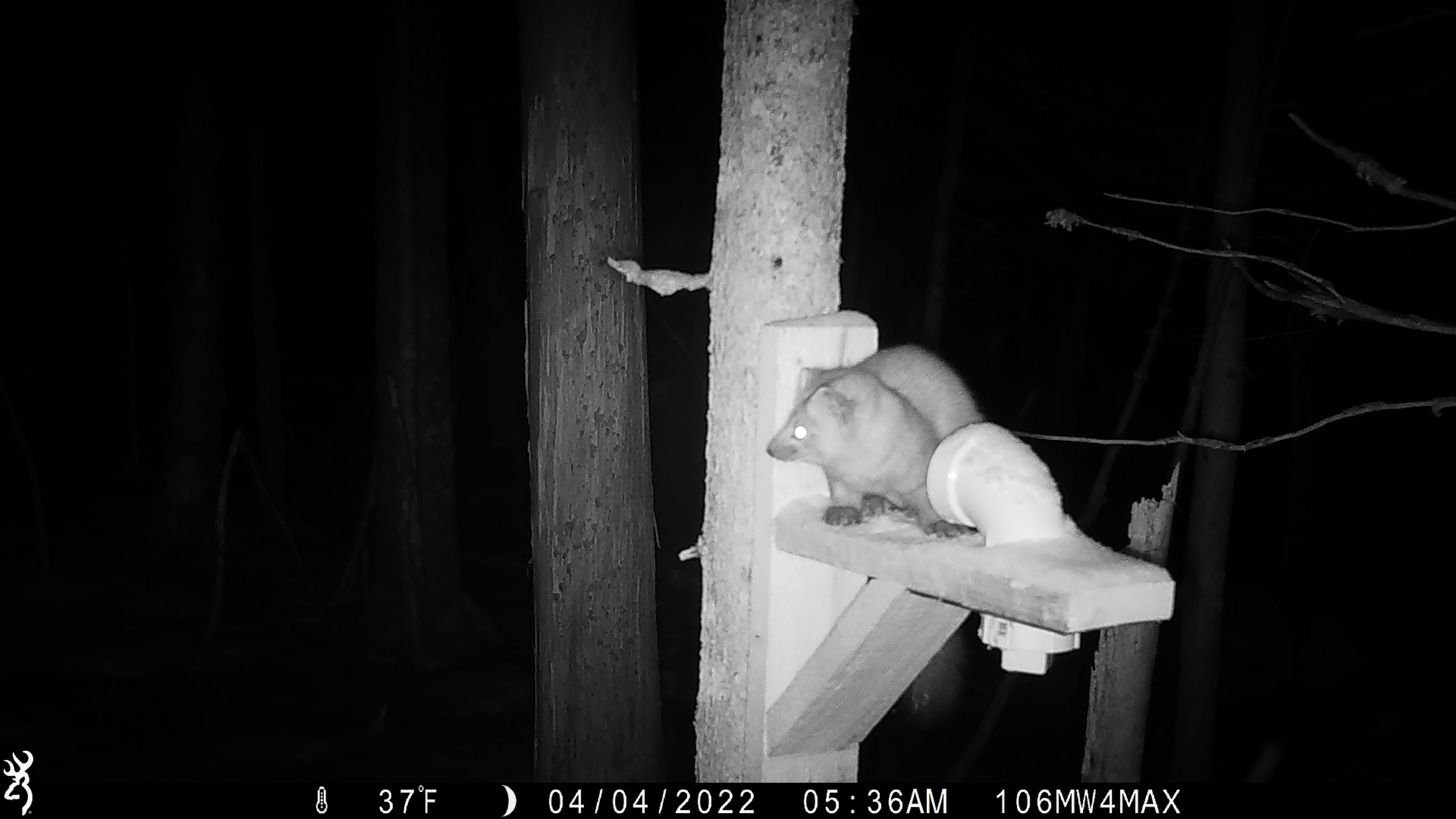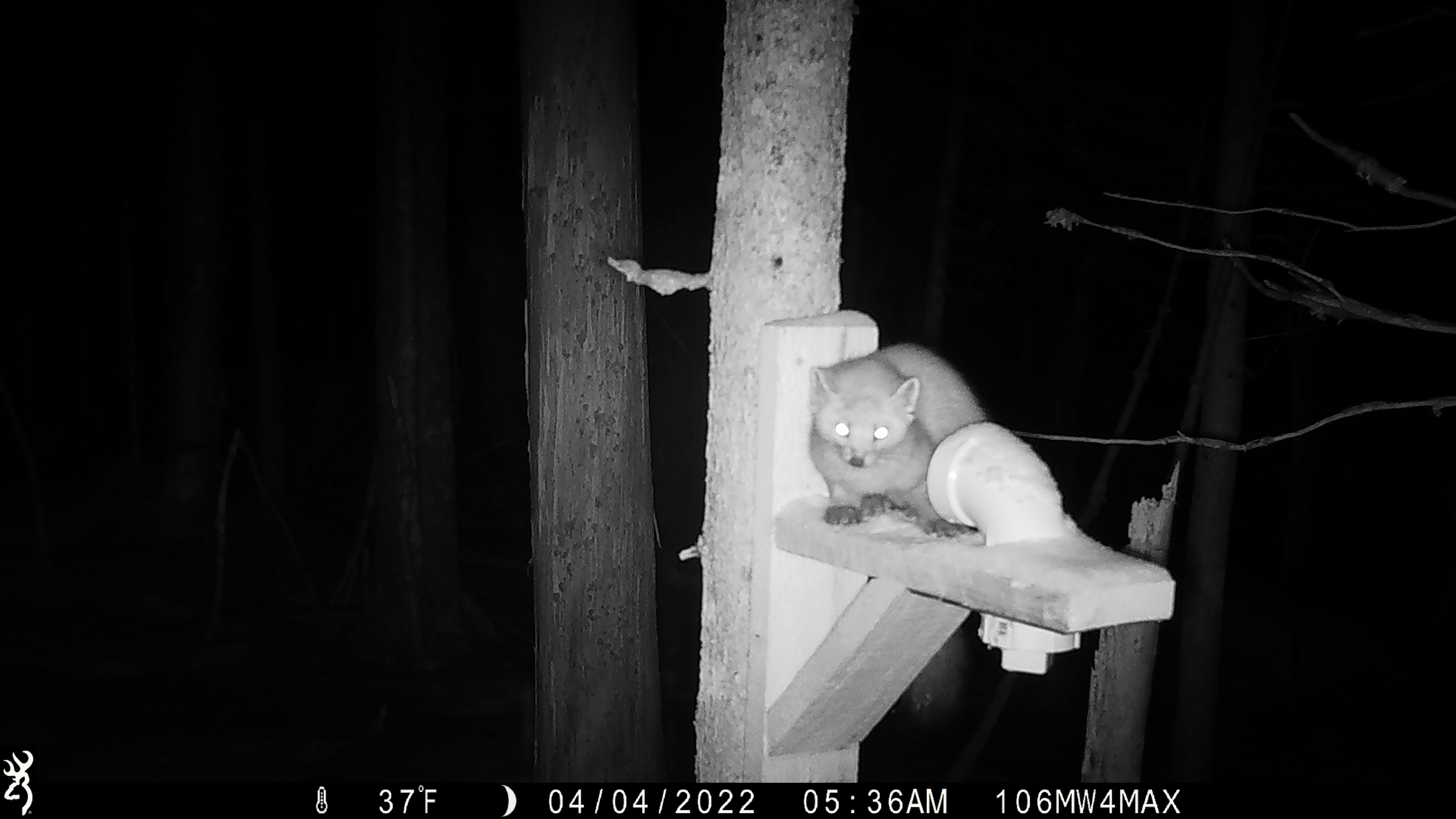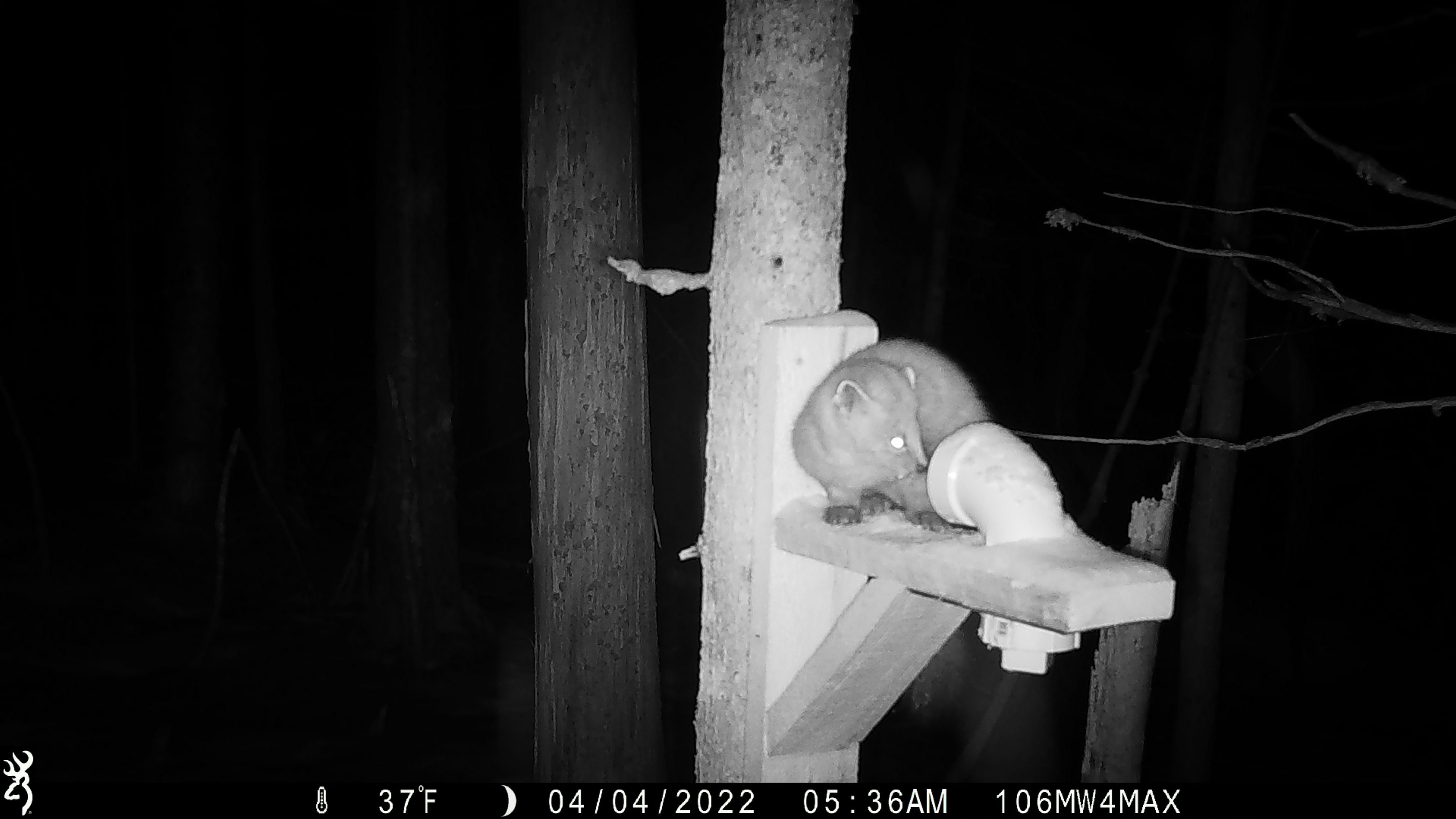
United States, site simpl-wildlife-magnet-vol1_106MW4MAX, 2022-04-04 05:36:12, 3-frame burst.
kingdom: Animalia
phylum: Chordata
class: Mammalia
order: Carnivora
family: Mustelidae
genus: Martes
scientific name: Martes americana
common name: american marten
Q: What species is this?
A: American marten (Martes americana).